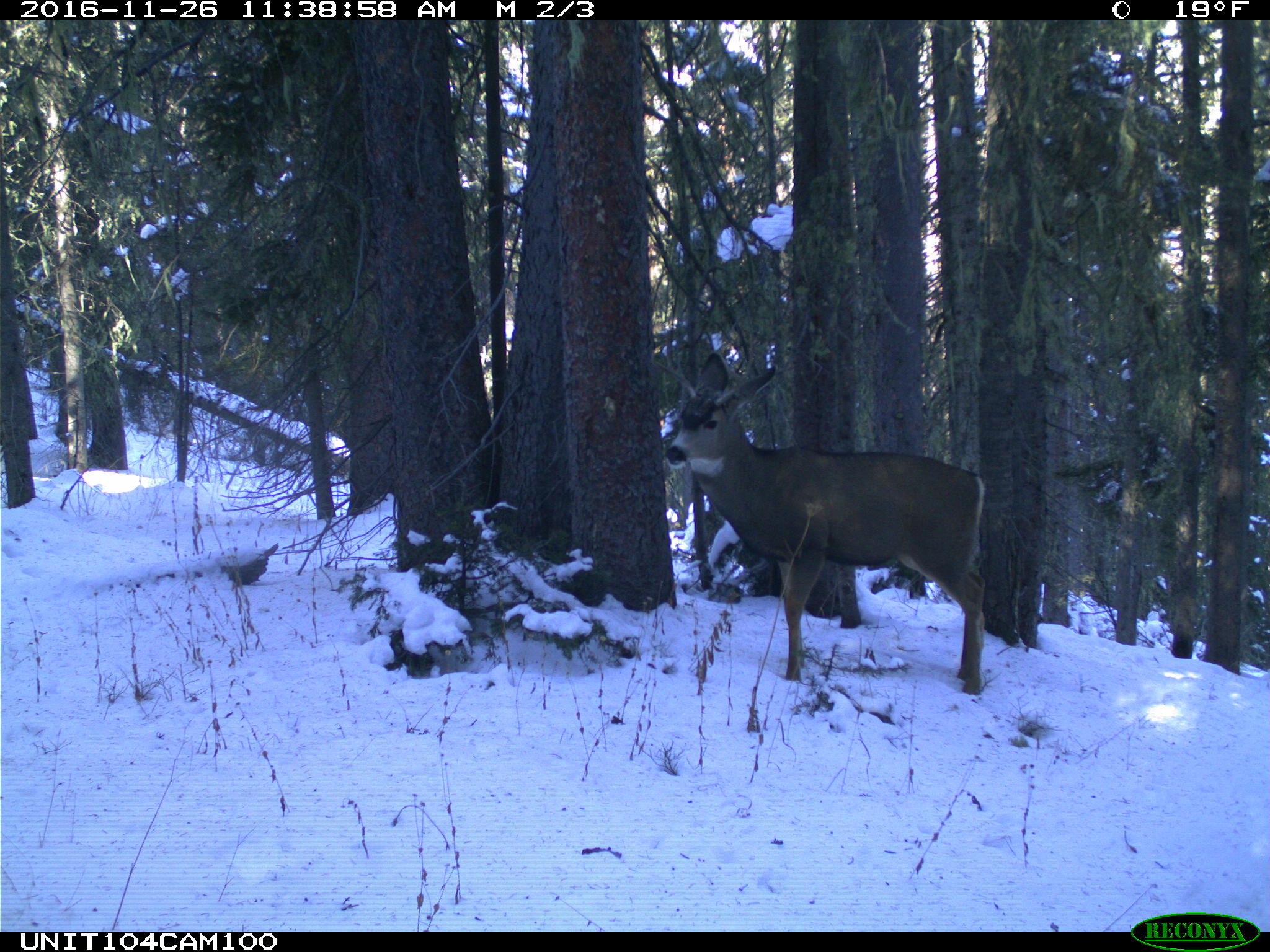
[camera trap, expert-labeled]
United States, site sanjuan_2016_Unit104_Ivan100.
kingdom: Animalia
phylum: Chordata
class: Mammalia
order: Artiodactyla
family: Cervidae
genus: Odocoileus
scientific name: Odocoileus hemionus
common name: mule deer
Odocoileus hemionus (mule deer).